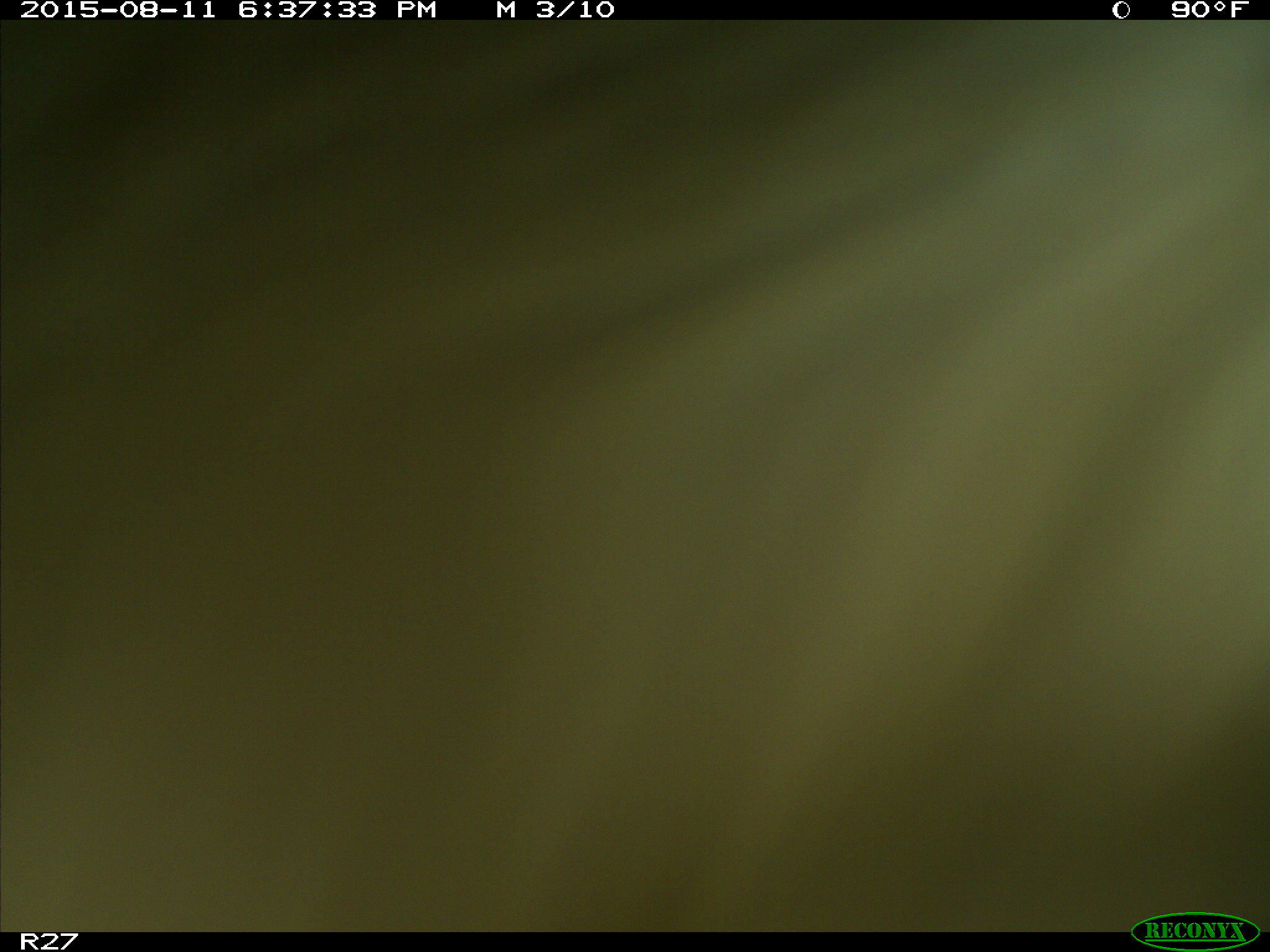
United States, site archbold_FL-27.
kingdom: Animalia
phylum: Chordata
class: Mammalia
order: Artiodactyla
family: Bovidae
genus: Bos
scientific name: Bos taurus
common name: domestic cow